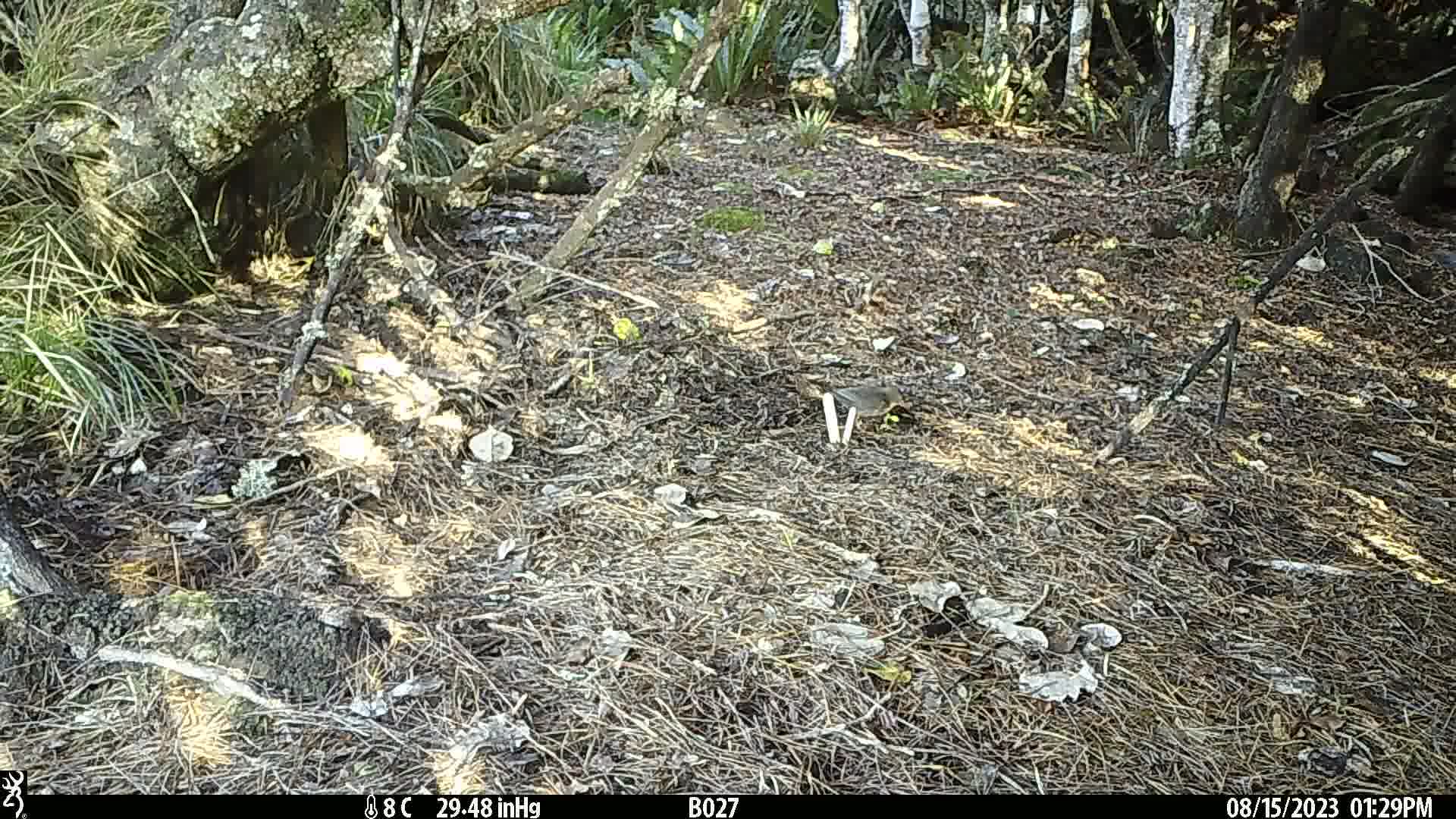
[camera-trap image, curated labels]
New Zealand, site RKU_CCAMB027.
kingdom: Animalia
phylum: Chordata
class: Aves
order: Passeriformes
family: Turdidae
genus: Turdus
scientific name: Turdus merula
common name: eurasian blackbird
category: blackbird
Blackbird (eurasian blackbird) (Turdus merula).